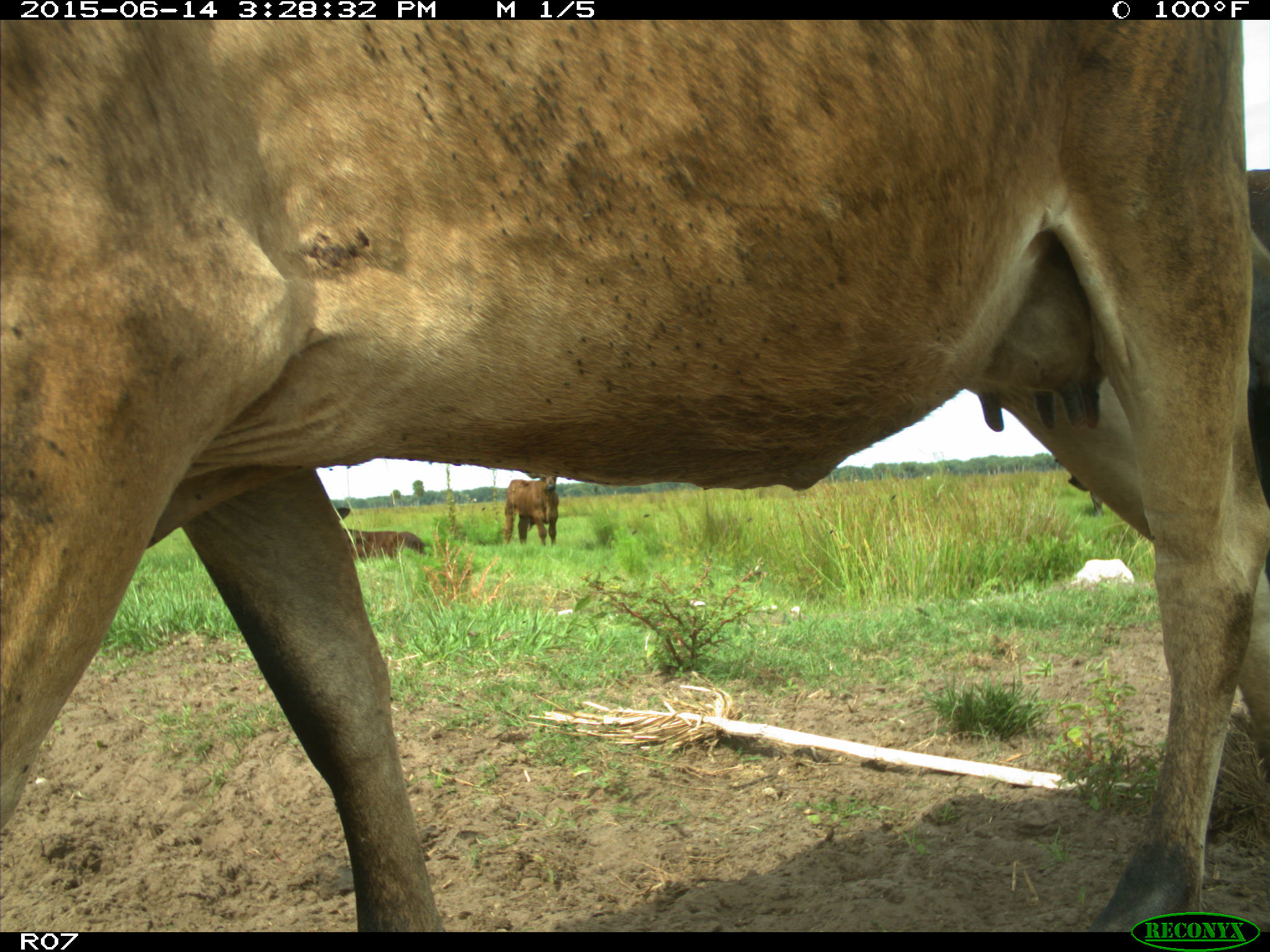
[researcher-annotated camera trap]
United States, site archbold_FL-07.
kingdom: Animalia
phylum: Chordata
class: Mammalia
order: Artiodactyla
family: Bovidae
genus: Bos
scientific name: Bos taurus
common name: domestic cow